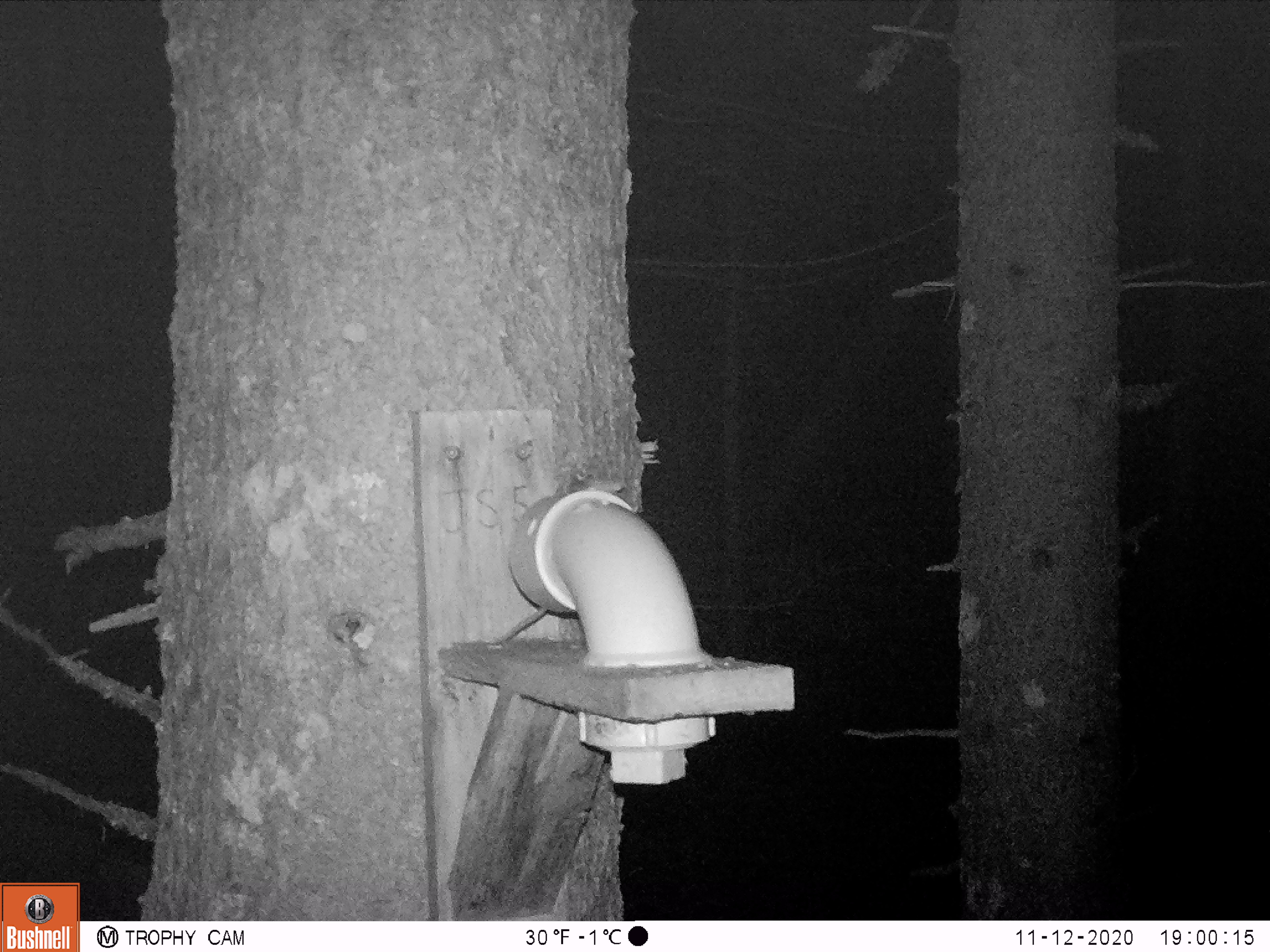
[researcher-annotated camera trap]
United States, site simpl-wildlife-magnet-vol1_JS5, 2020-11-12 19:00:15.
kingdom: Animalia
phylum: Chordata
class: Mammalia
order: Rodentia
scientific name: Rodentia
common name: mouse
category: mouse sp.